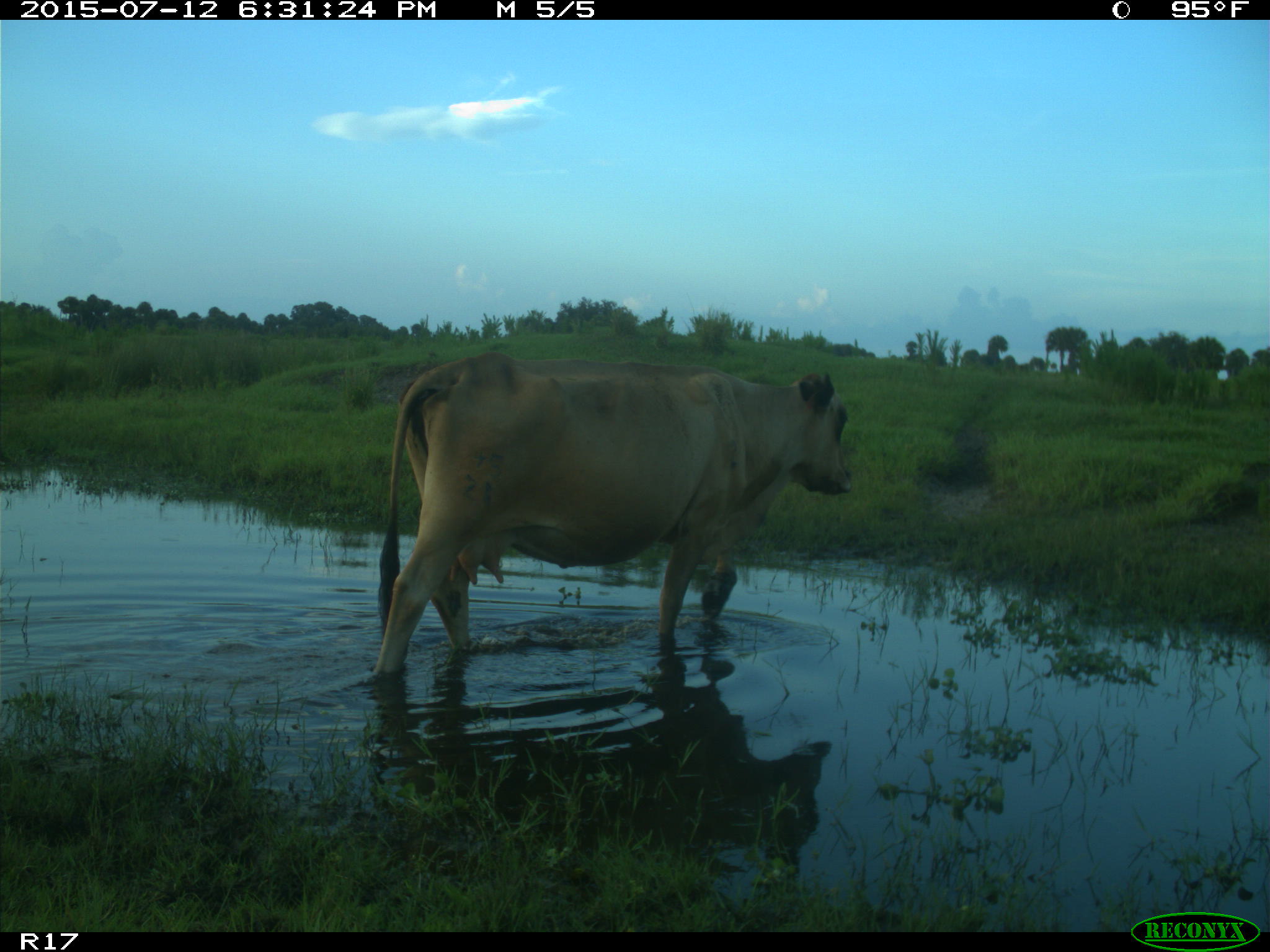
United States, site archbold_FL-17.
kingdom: Animalia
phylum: Chordata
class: Mammalia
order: Artiodactyla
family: Bovidae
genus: Bos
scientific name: Bos taurus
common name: domestic cow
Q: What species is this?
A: Bos taurus (domestic cow).